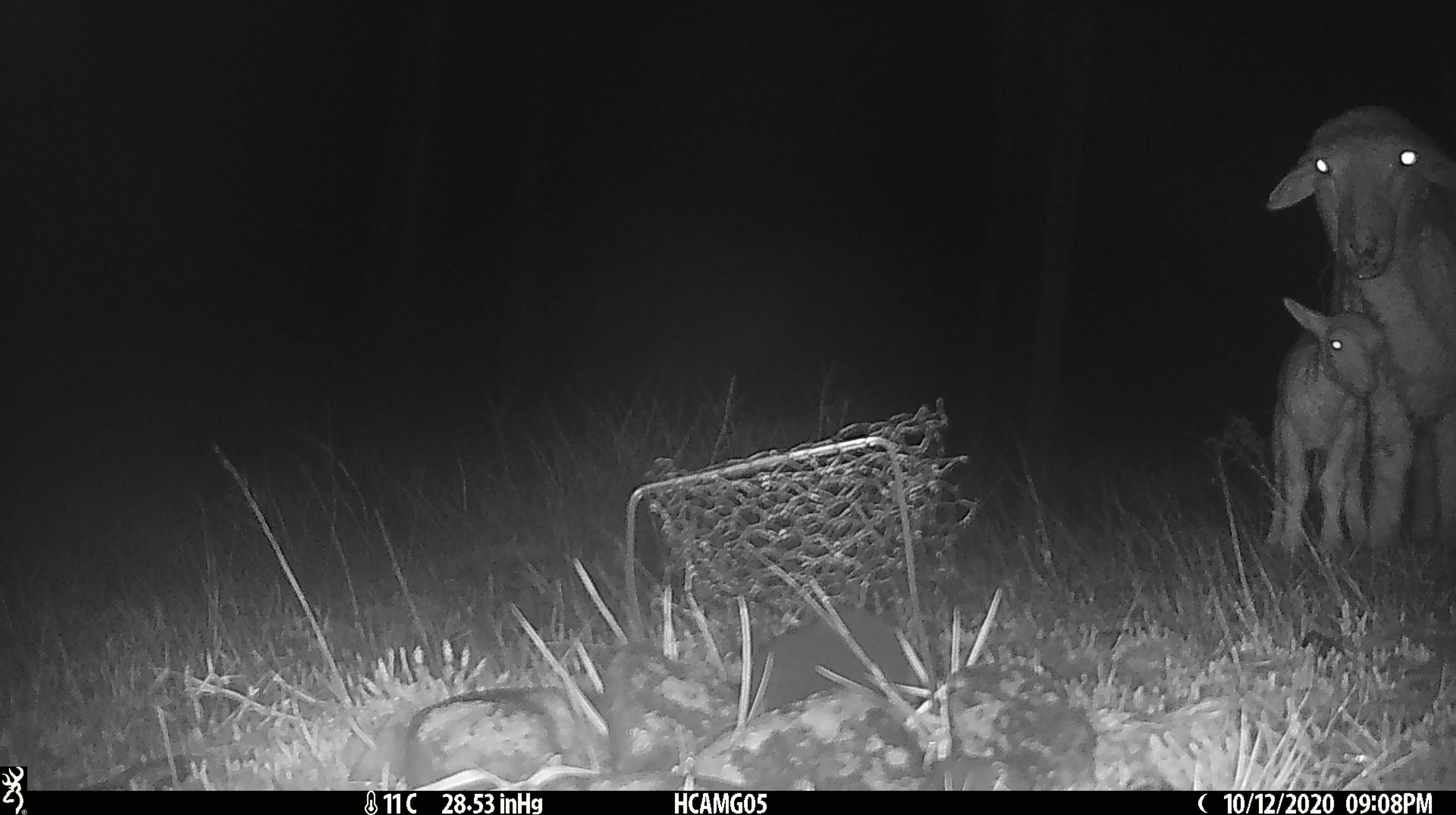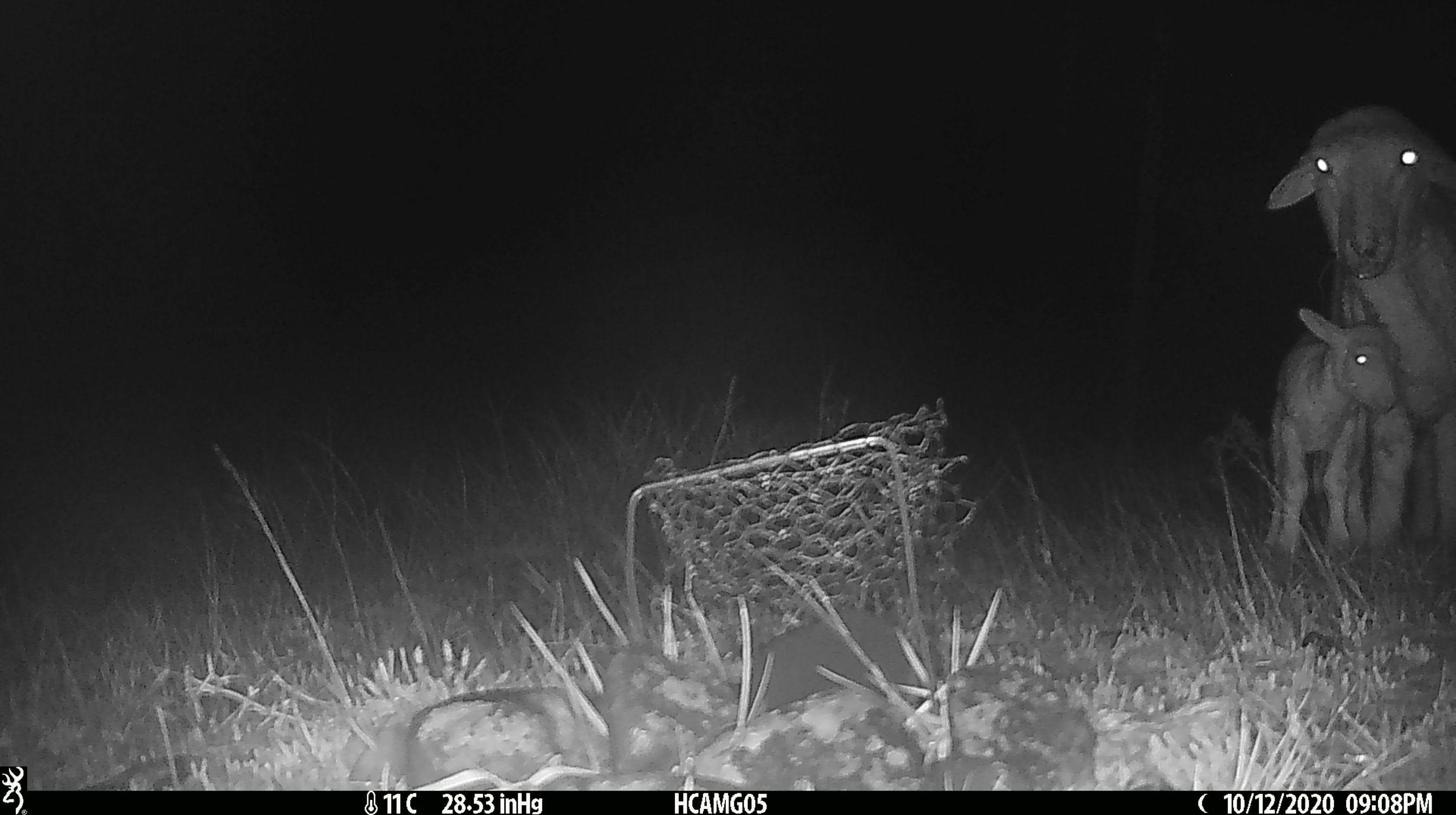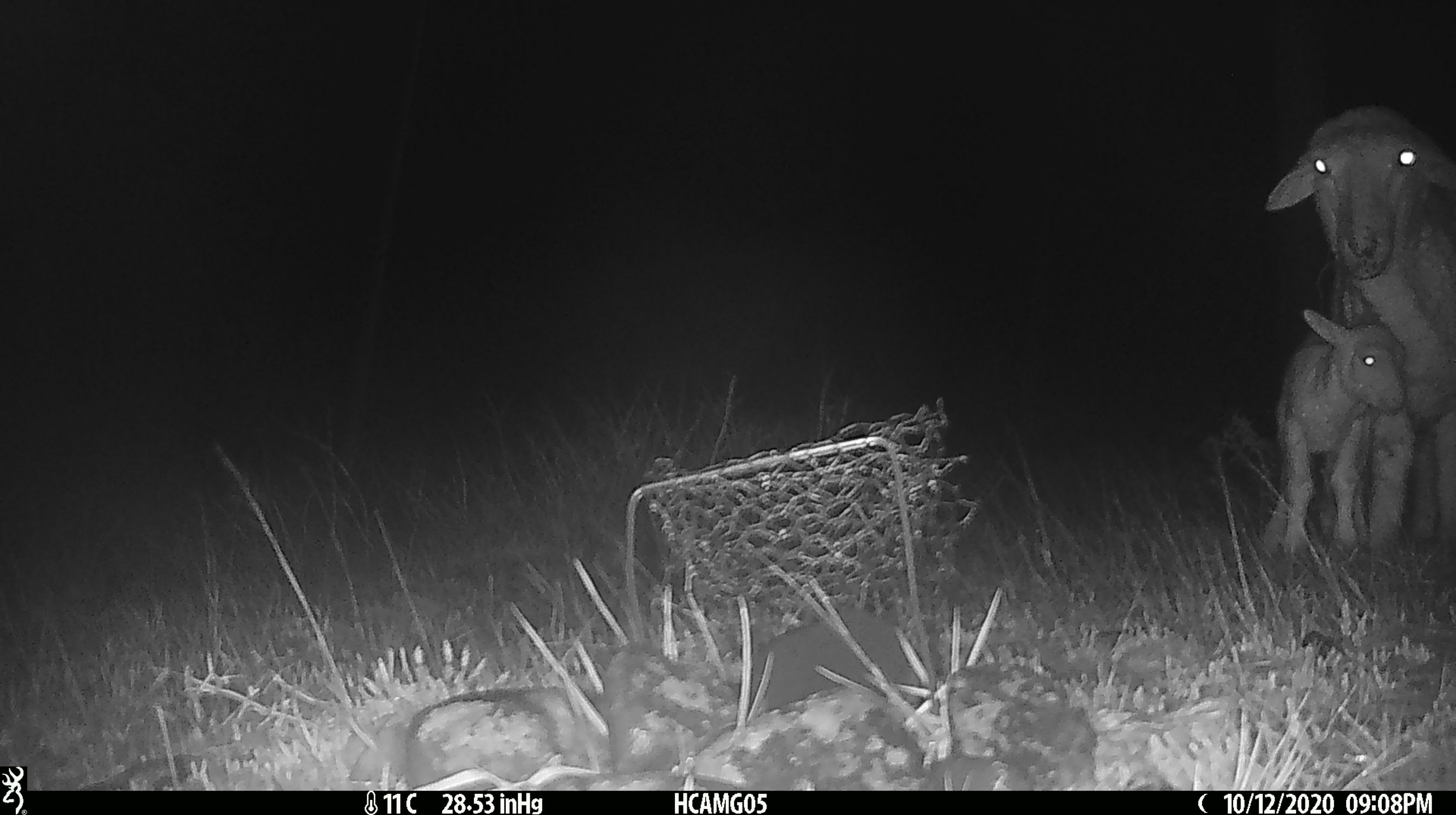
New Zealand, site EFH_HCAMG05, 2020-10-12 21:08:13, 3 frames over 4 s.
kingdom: Animalia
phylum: Chordata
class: Mammalia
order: Artiodactyla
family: Bovidae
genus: Ovis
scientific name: Ovis aries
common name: domestic sheep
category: sheep